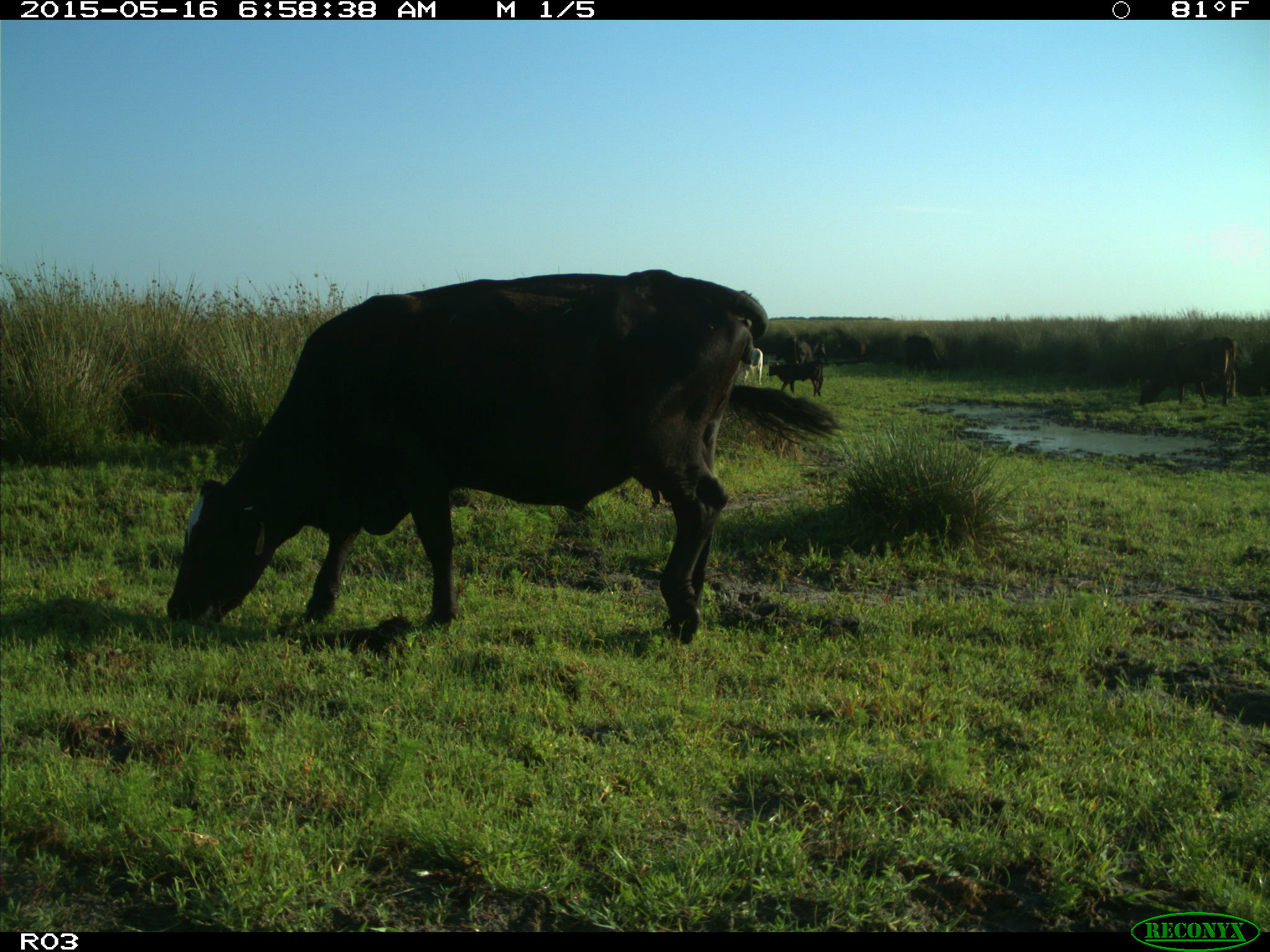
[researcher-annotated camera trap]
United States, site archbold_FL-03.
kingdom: Animalia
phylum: Chordata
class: Mammalia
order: Artiodactyla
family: Bovidae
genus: Bos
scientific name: Bos taurus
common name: domestic cow